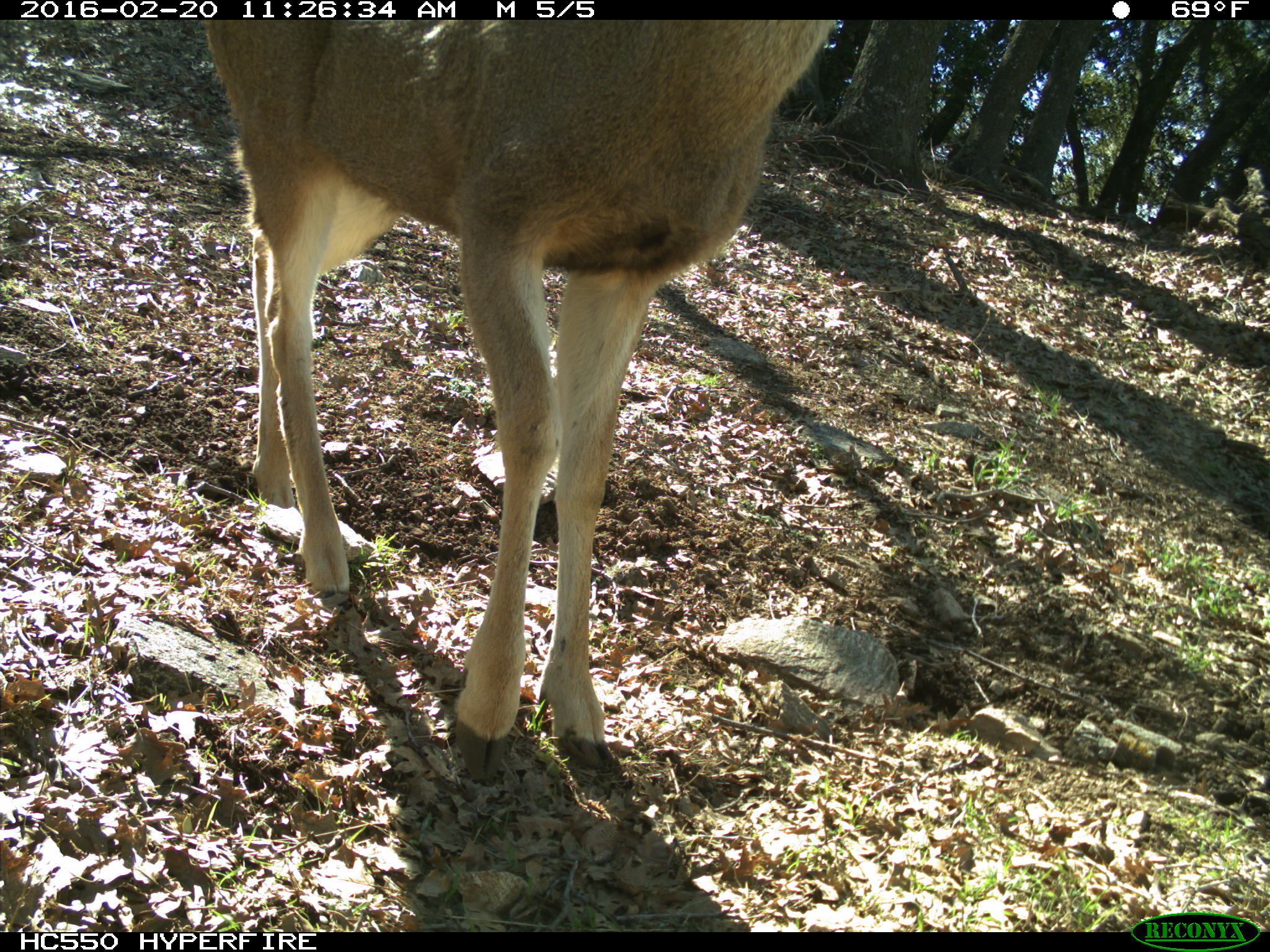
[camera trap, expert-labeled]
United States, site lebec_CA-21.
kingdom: Animalia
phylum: Chordata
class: Mammalia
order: Artiodactyla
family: Cervidae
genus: Odocoileus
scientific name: Odocoileus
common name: deer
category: unidentified deer